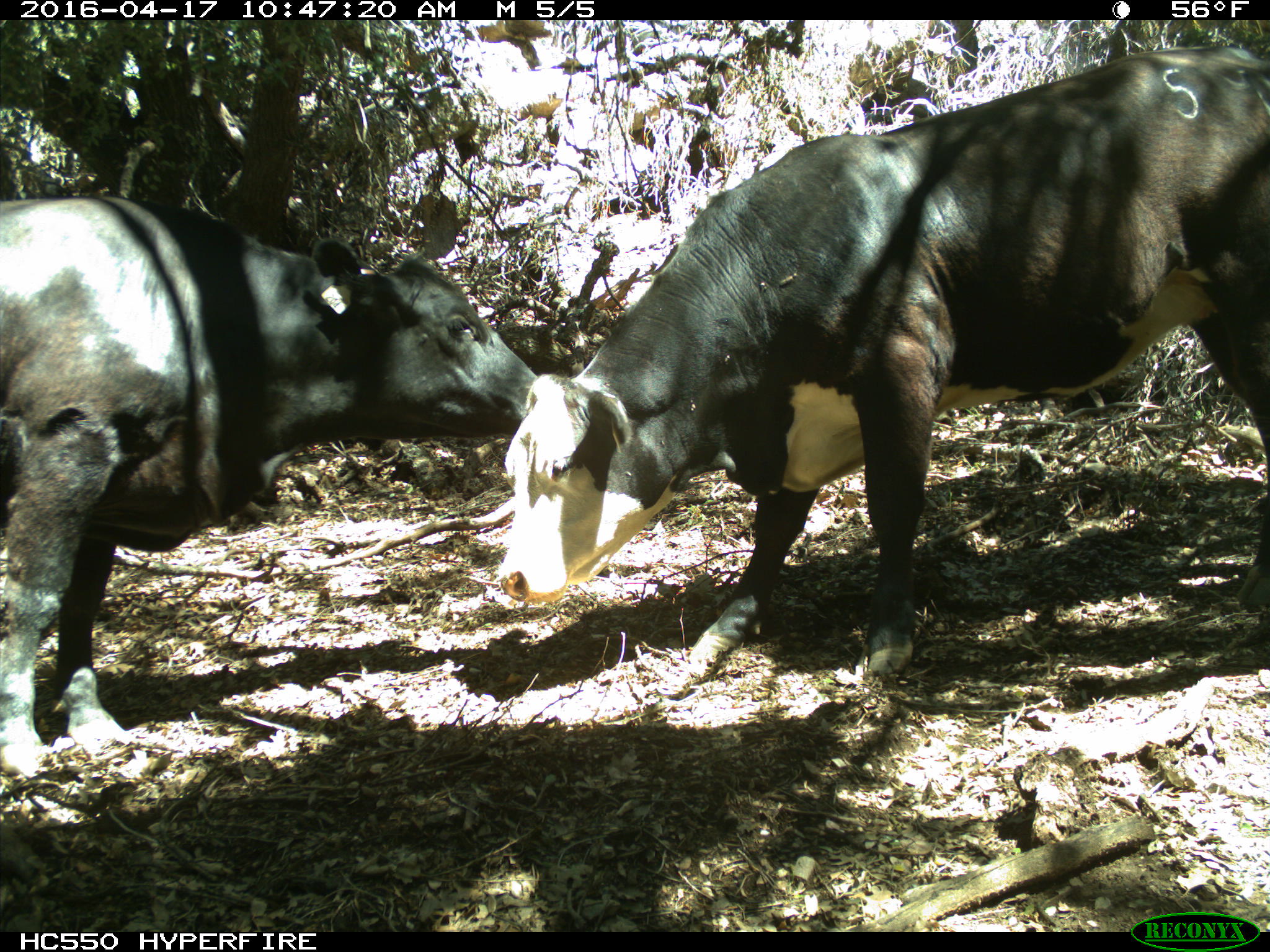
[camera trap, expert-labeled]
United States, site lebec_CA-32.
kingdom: Animalia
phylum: Chordata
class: Mammalia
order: Artiodactyla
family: Bovidae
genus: Bos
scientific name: Bos taurus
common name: domestic cow